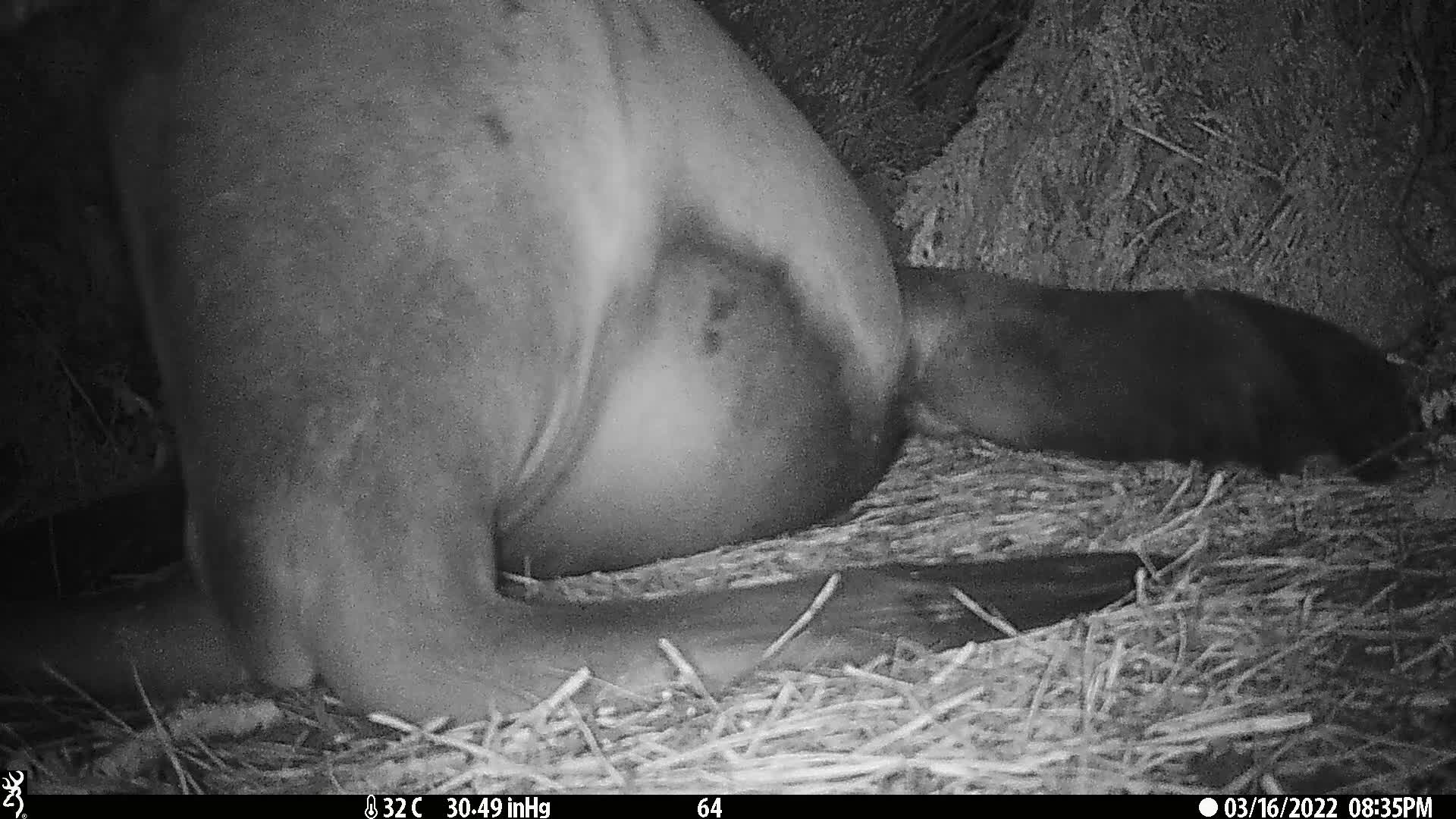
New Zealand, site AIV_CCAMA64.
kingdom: Animalia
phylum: Chordata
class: Mammalia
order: Carnivora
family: Otariidae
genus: Phocarctos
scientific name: Phocarctos hookeri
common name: new zealand sea lion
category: sealion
Sealion (new zealand sea lion) (Phocarctos hookeri).